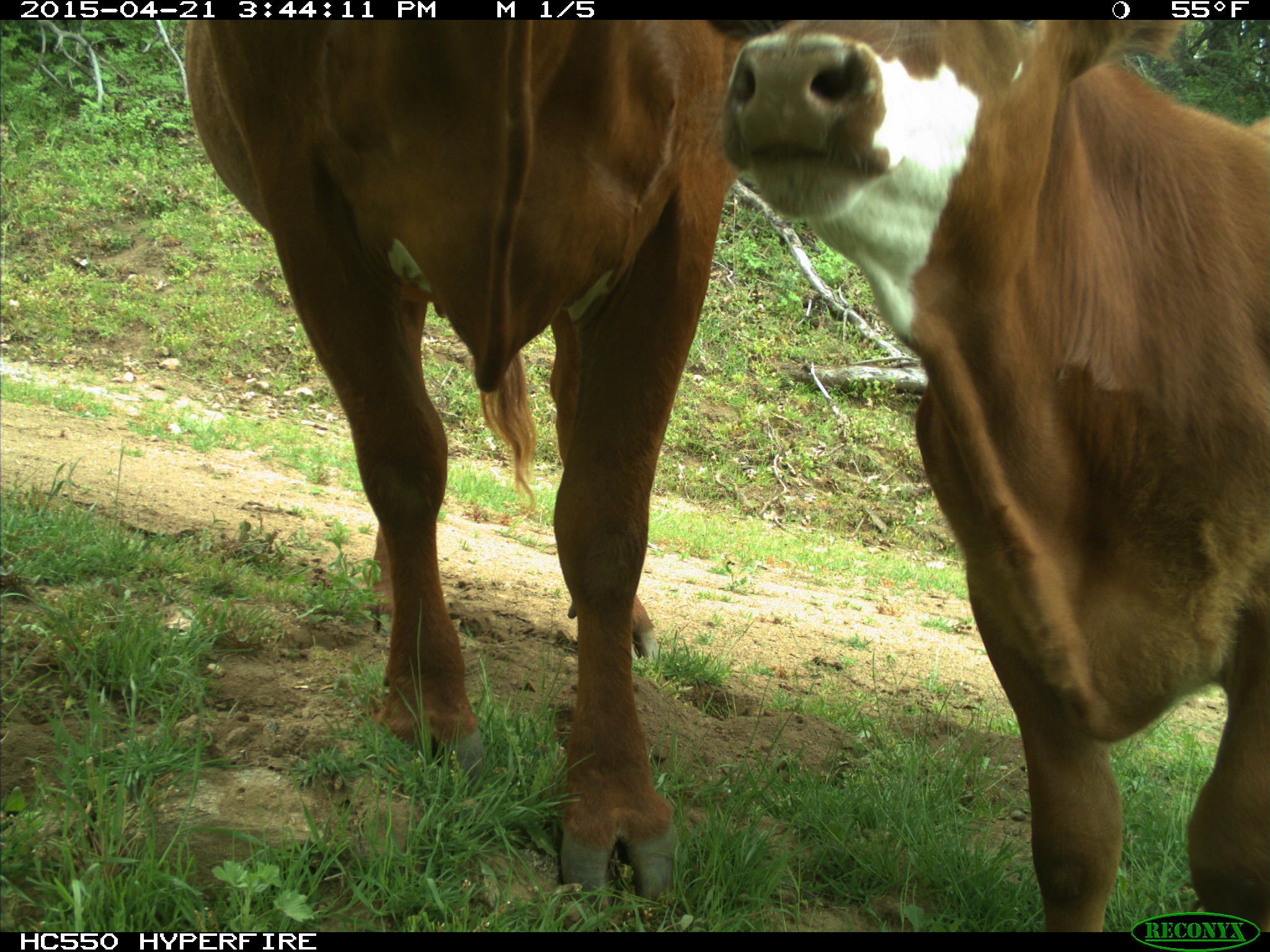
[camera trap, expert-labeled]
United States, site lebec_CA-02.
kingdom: Animalia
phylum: Chordata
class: Mammalia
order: Artiodactyla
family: Bovidae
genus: Bos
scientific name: Bos taurus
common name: domestic cow